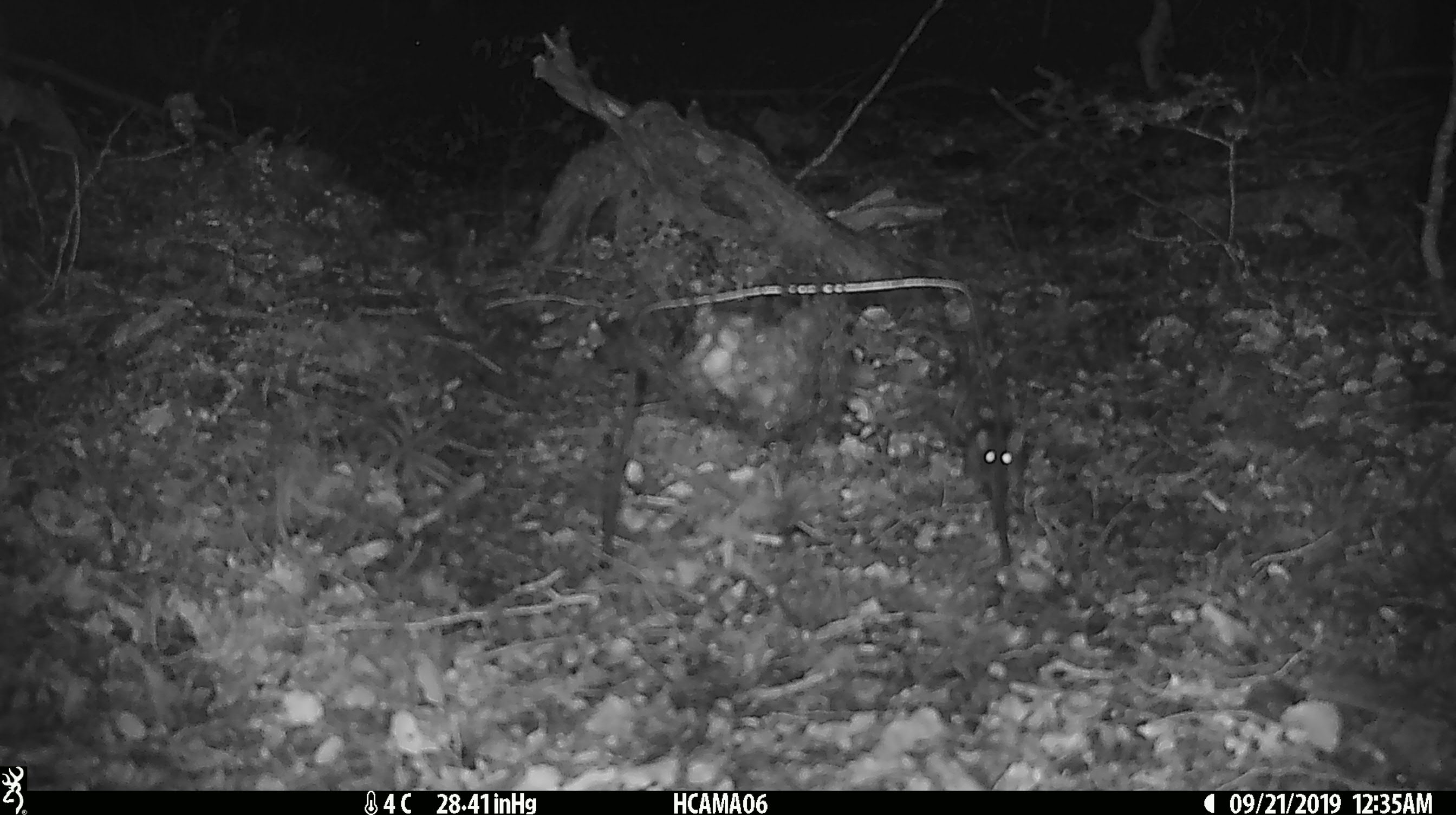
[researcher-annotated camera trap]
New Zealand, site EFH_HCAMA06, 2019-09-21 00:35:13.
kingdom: Animalia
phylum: Chordata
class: Mammalia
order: Rodentia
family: Muridae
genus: Mus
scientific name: Mus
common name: mouse